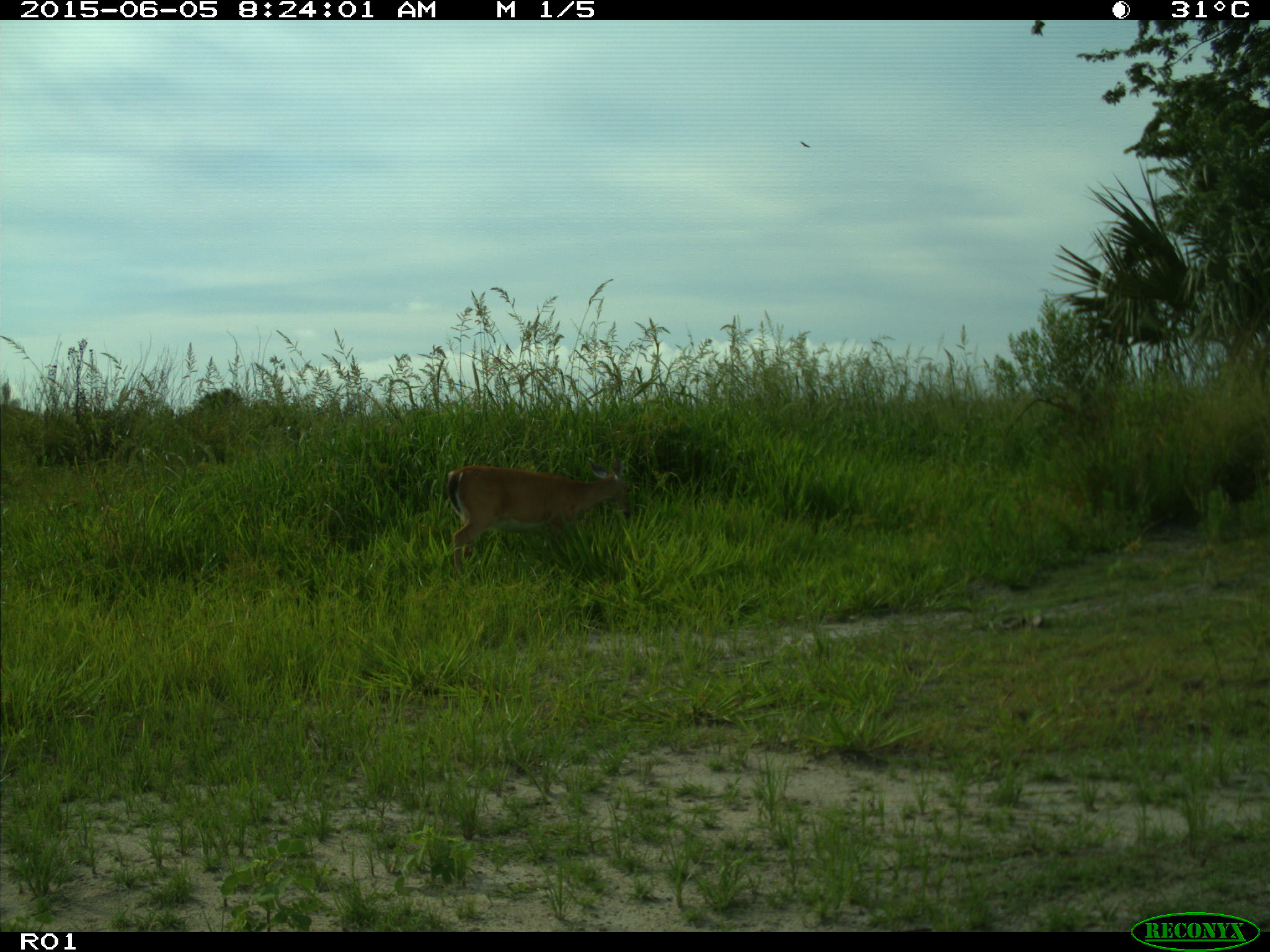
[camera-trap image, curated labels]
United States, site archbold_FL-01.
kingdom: Animalia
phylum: Chordata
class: Mammalia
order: Artiodactyla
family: Cervidae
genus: Odocoileus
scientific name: Odocoileus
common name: deer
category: unidentified deer